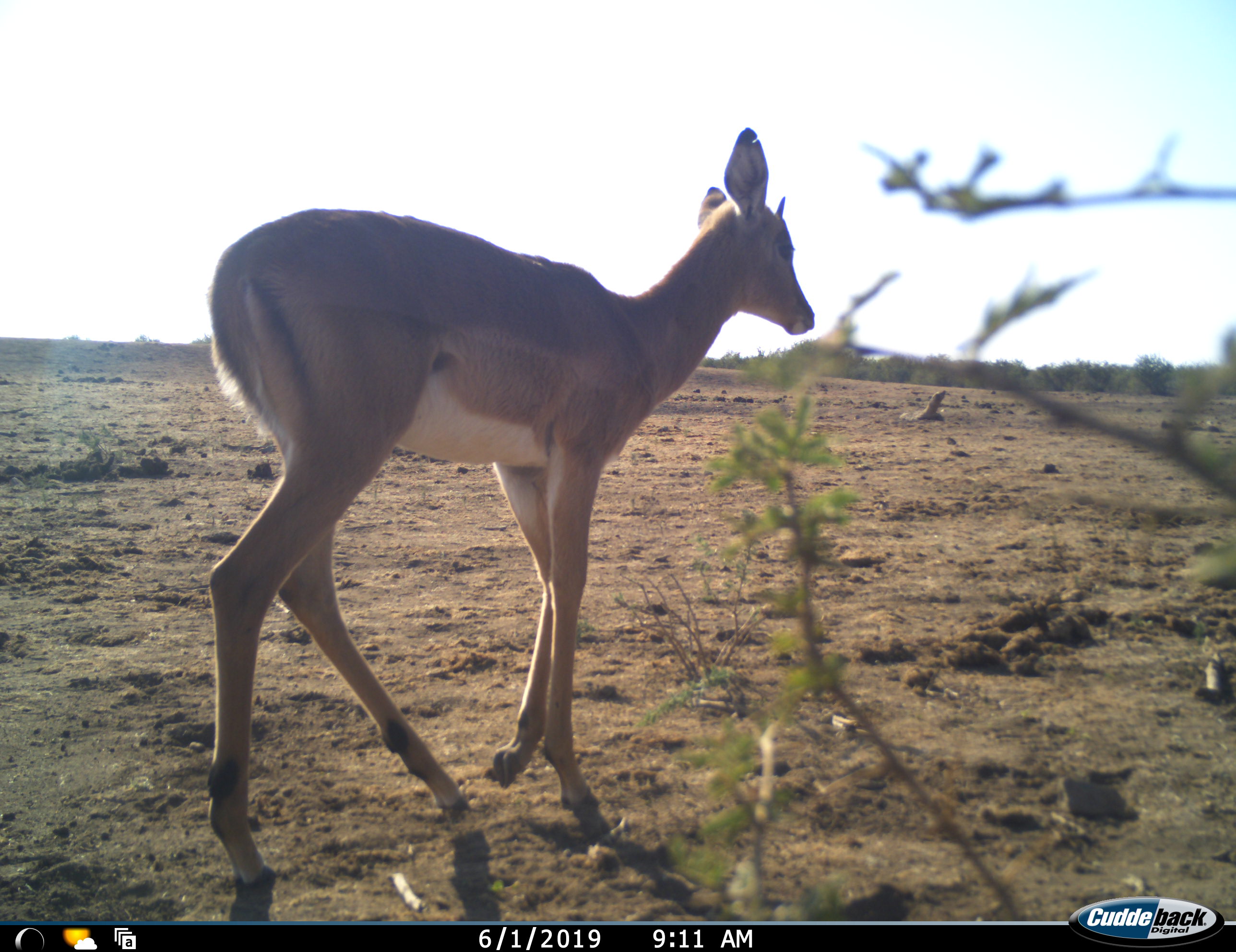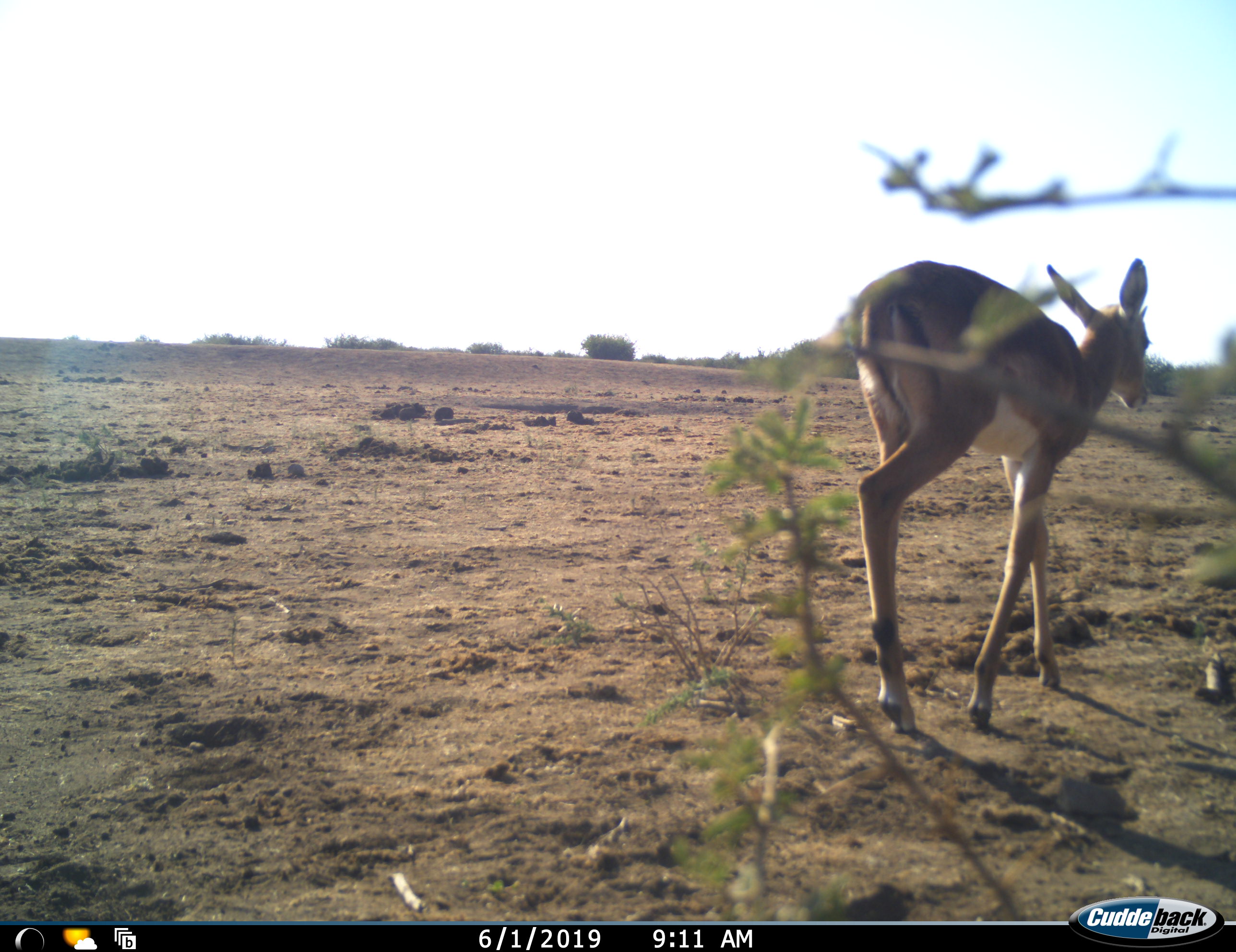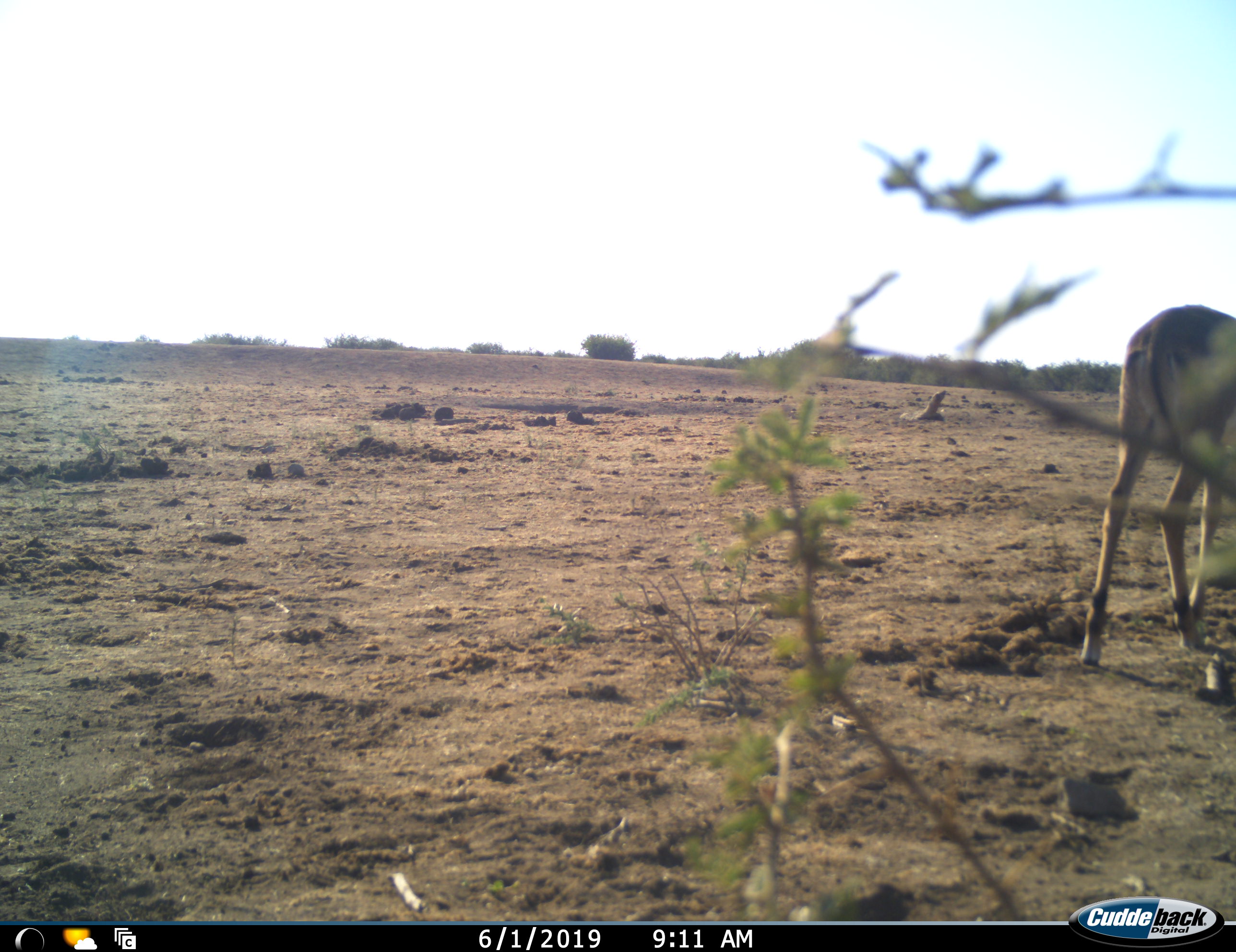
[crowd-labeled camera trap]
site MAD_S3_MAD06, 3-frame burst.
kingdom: Animalia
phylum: Chordata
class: Mammalia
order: Artiodactyla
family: Bovidae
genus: Aepyceros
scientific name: Aepyceros melampus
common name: impala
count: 1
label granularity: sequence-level